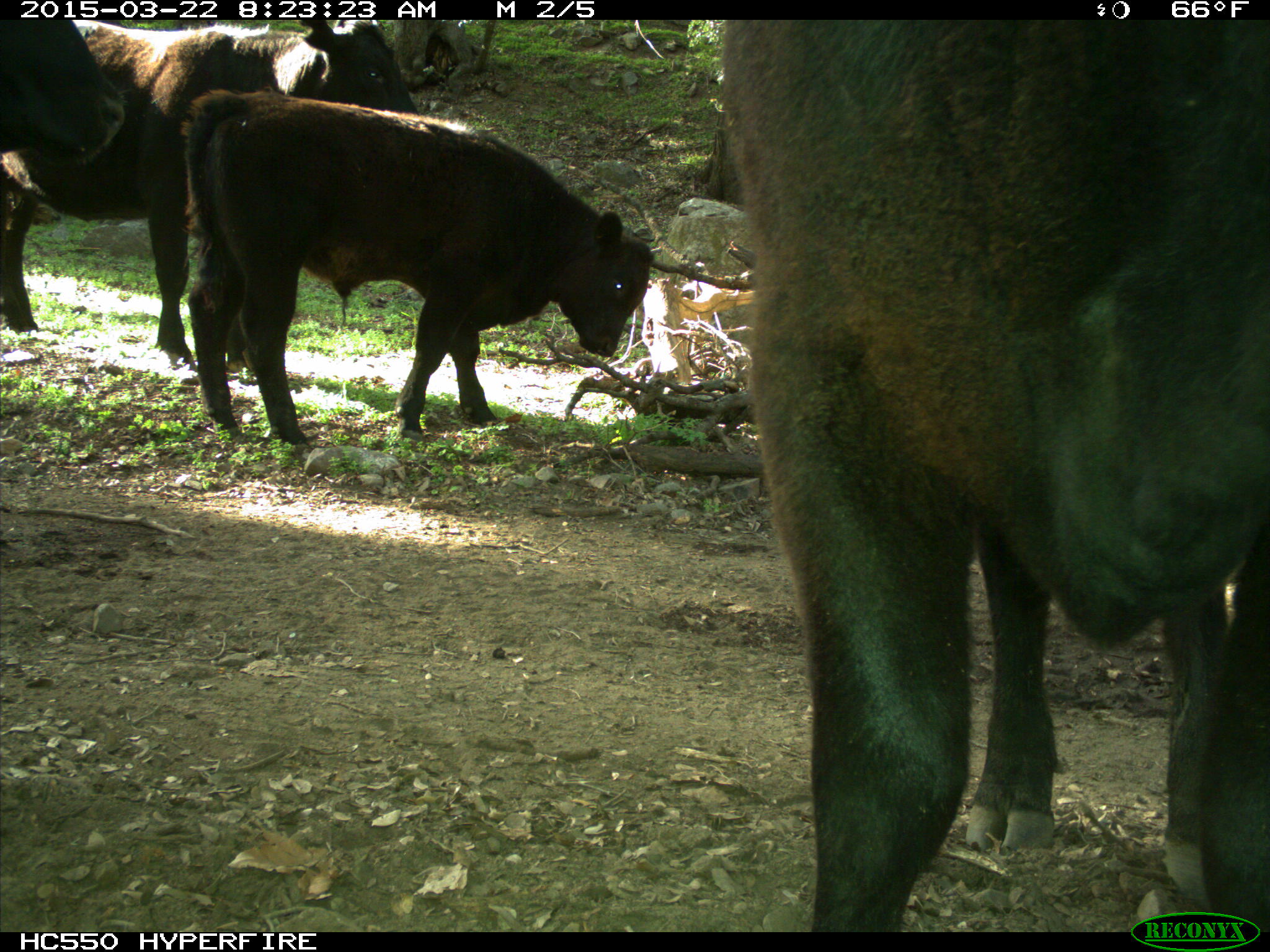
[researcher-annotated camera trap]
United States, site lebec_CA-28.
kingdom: Animalia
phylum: Chordata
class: Mammalia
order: Artiodactyla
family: Bovidae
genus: Bos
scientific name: Bos taurus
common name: domestic cow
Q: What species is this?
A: Bos taurus (domestic cow).